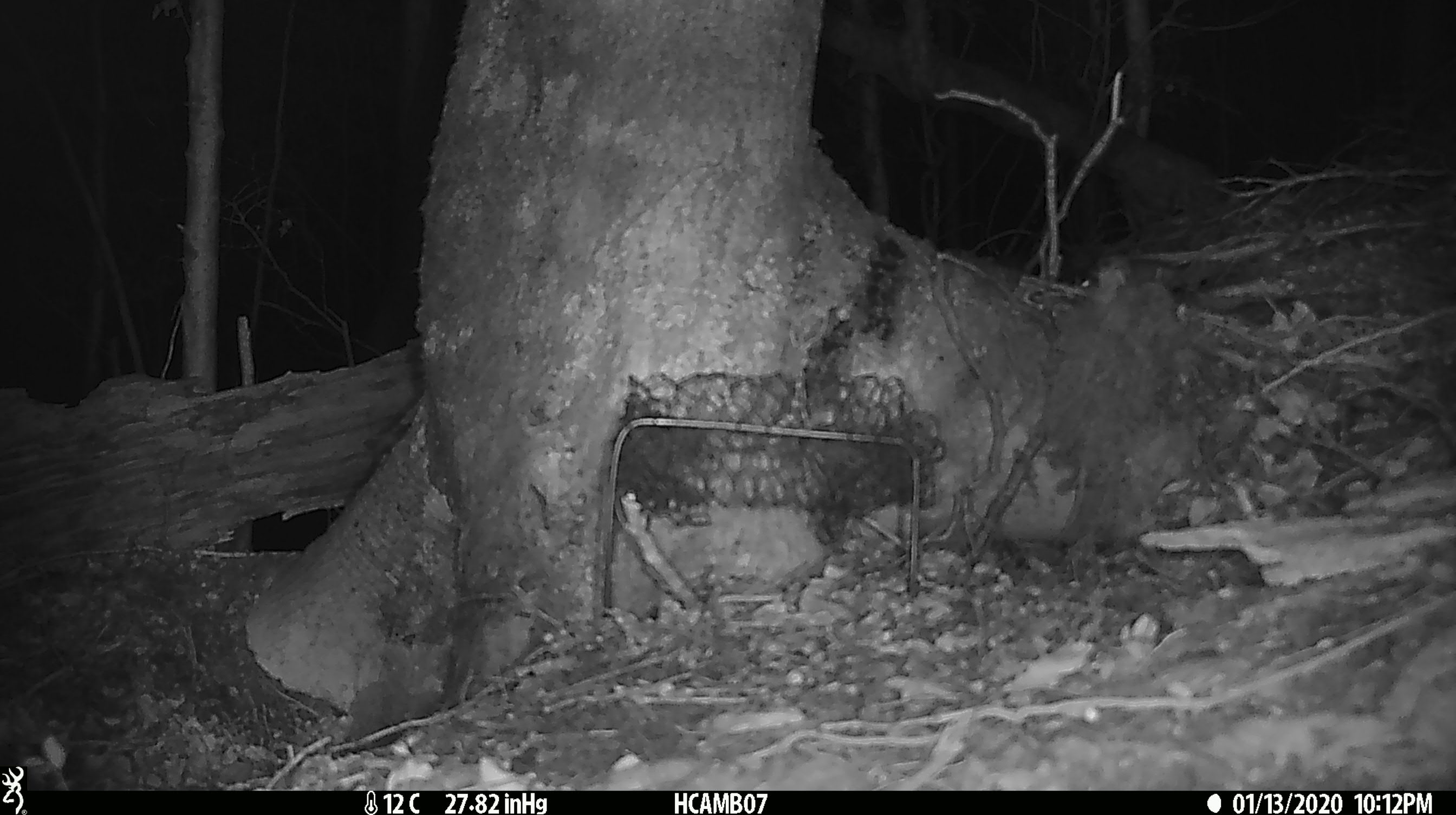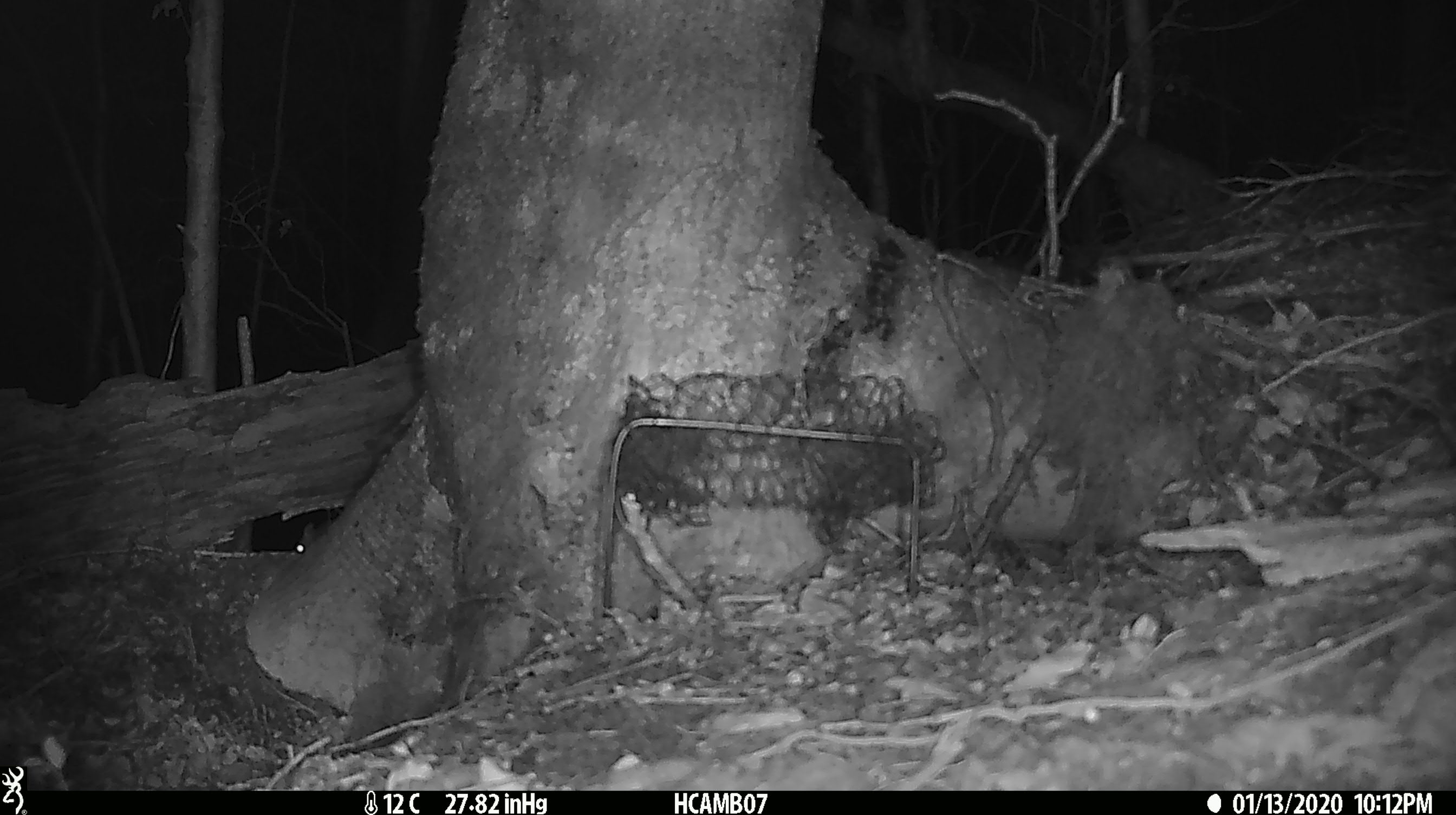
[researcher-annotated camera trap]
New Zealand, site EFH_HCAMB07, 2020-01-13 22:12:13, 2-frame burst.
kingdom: Animalia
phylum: Chordata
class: Mammalia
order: Rodentia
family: Muridae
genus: Mus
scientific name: Mus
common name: mouse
Mouse (Mus).